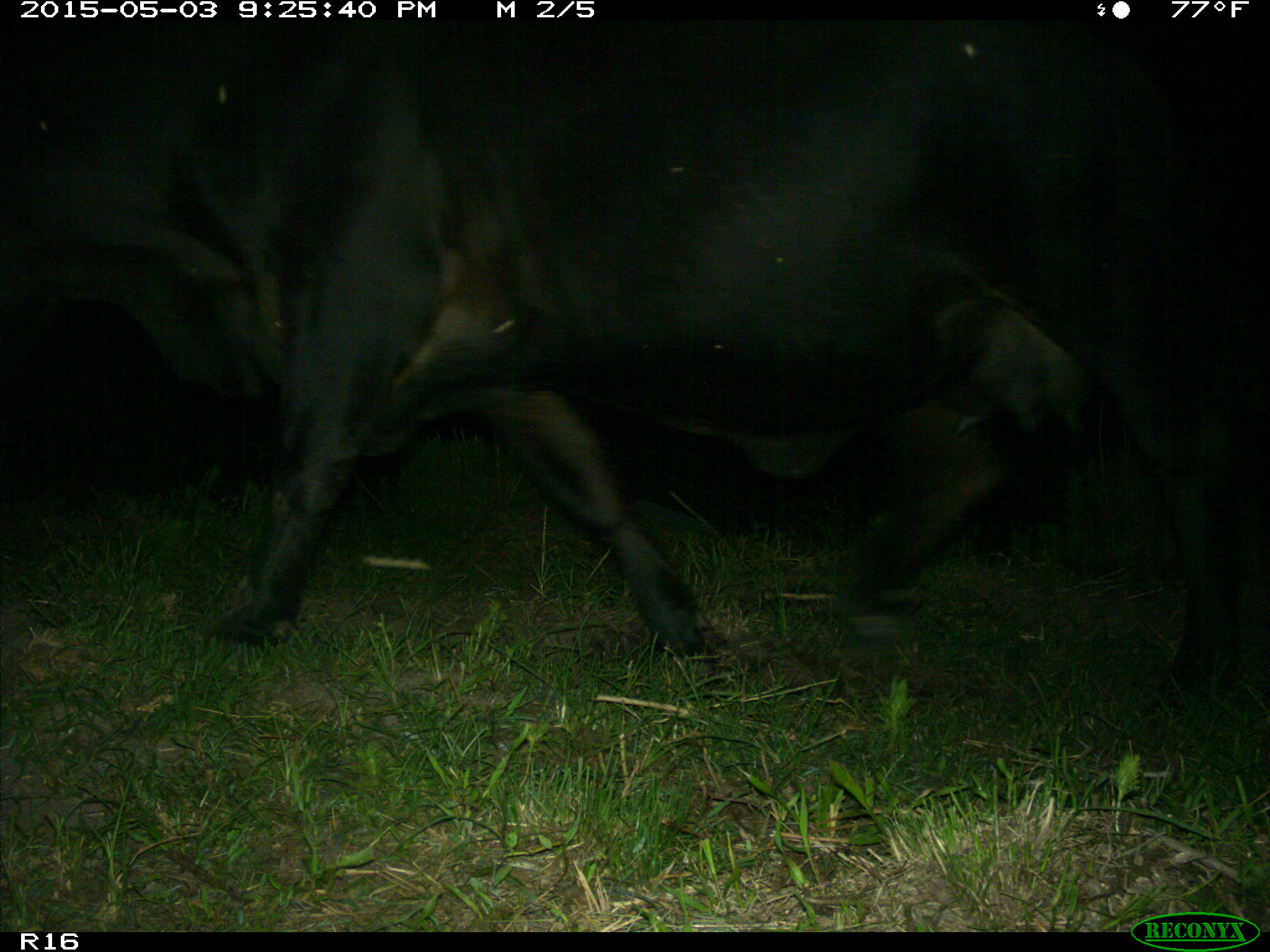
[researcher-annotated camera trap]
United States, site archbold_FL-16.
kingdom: Animalia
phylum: Chordata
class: Mammalia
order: Artiodactyla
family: Bovidae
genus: Bos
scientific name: Bos taurus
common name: domestic cow